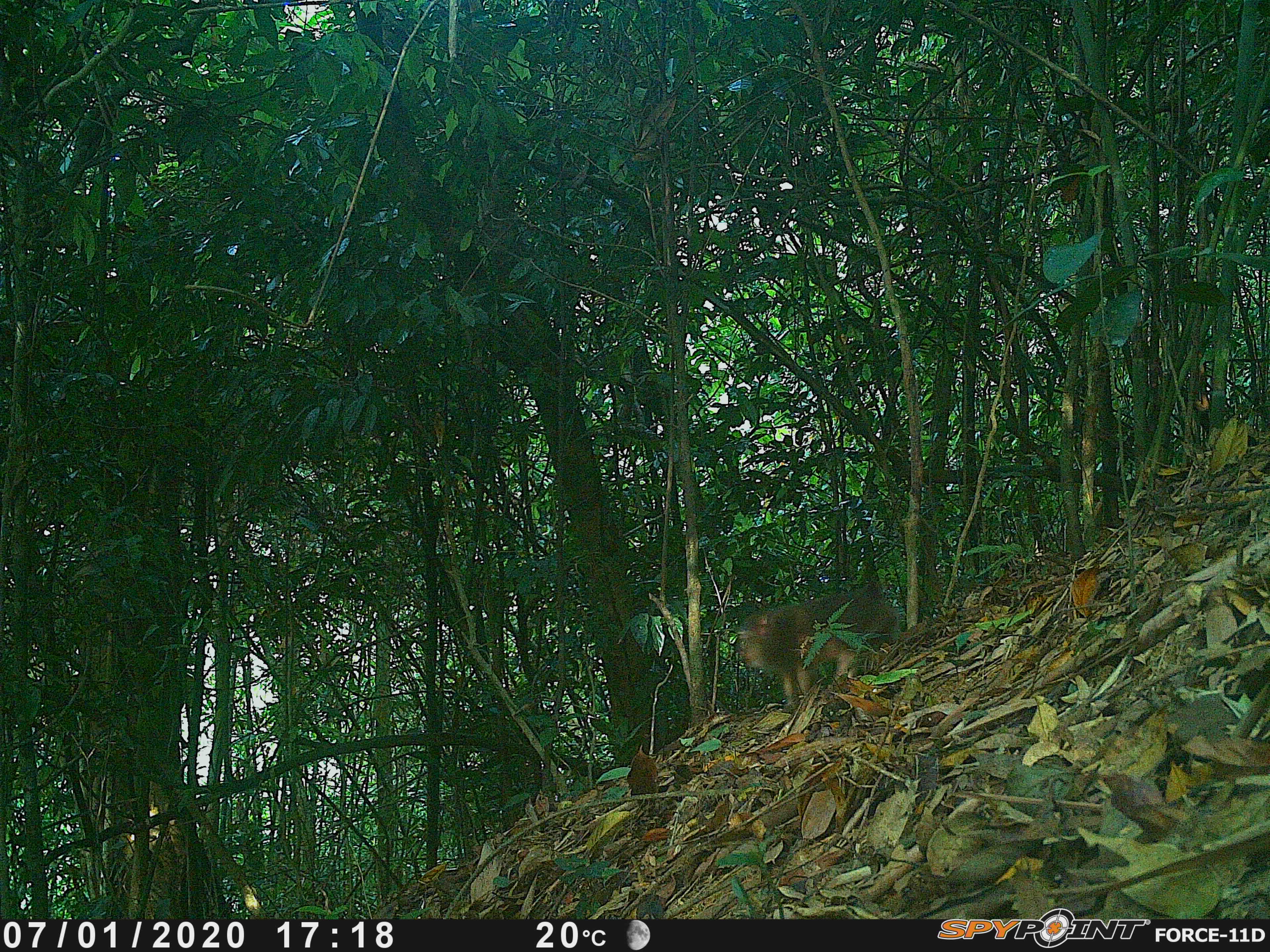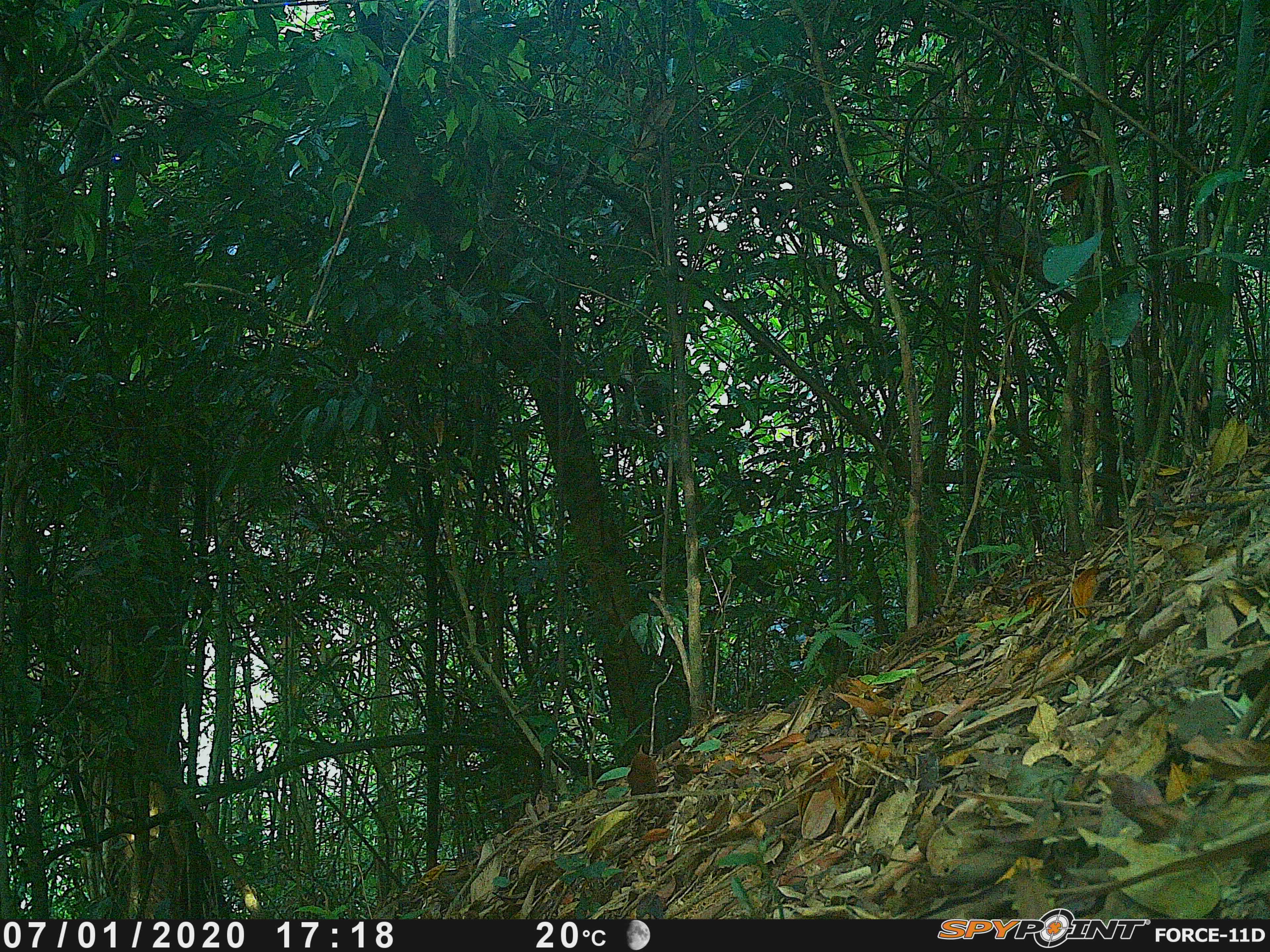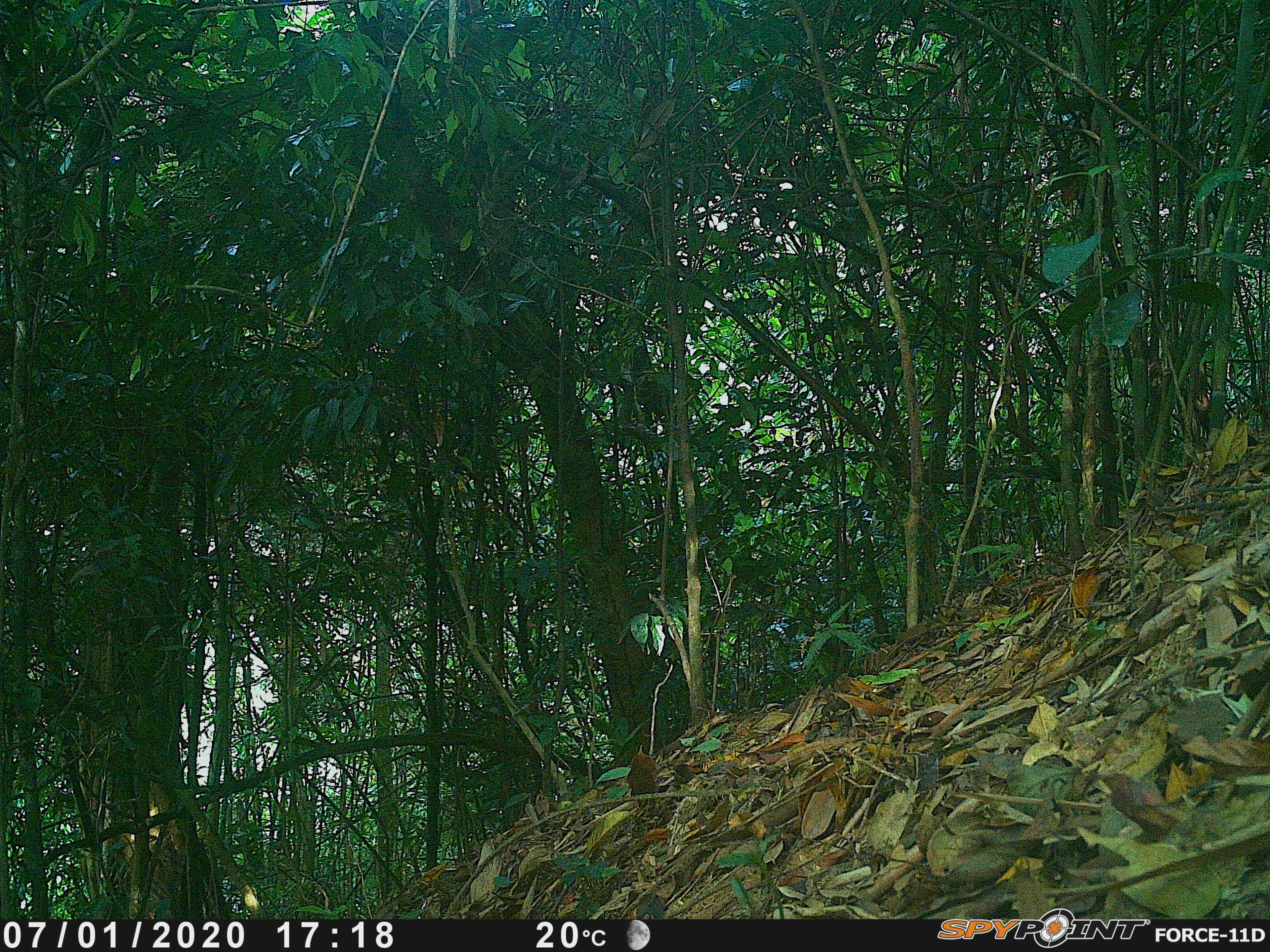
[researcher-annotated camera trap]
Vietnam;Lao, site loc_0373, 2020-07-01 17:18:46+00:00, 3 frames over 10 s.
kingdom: Animalia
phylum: Chordata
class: Mammalia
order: Primates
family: Cercopithecidae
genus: Macaca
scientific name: Macaca nemestrina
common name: pig-tailed macaque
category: pig tailed macaque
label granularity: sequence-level